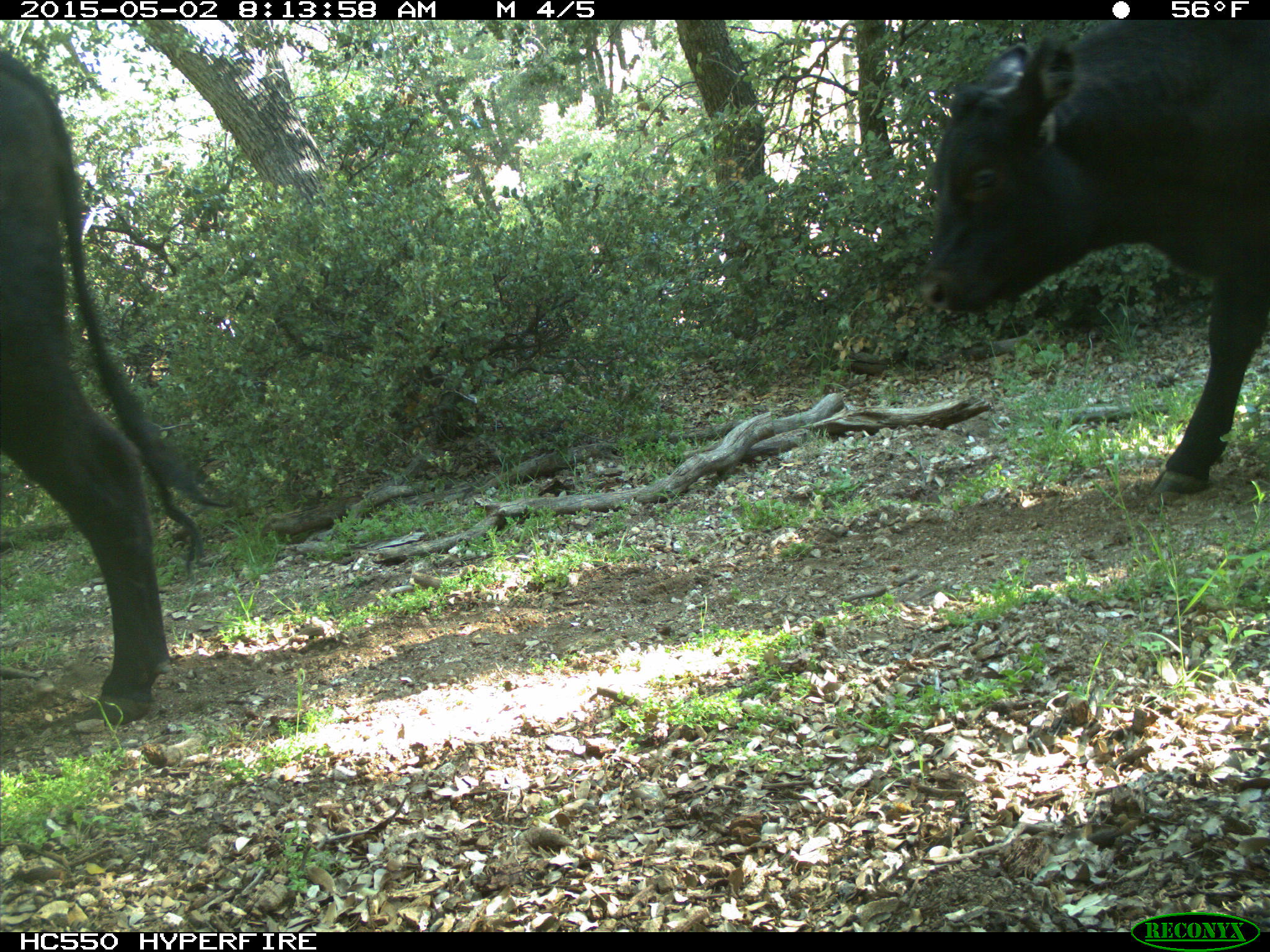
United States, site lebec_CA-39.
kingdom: Animalia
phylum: Chordata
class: Mammalia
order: Artiodactyla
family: Bovidae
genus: Bos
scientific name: Bos taurus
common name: domestic cow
Bos taurus (domestic cow).